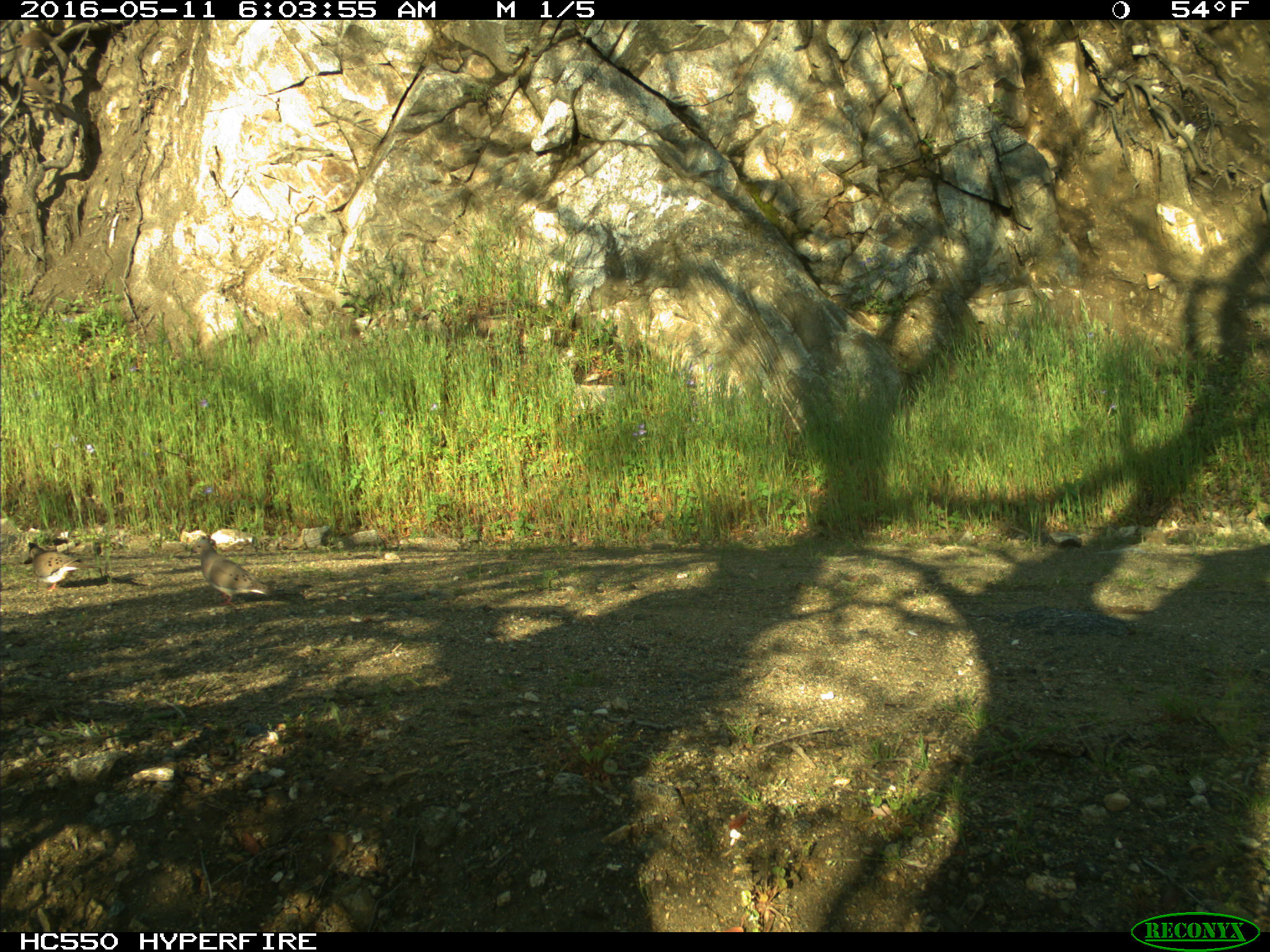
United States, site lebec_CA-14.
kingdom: Animalia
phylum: Chordata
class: Aves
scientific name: Aves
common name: birds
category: unidentified bird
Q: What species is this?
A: Unidentified bird (birds) (Aves).